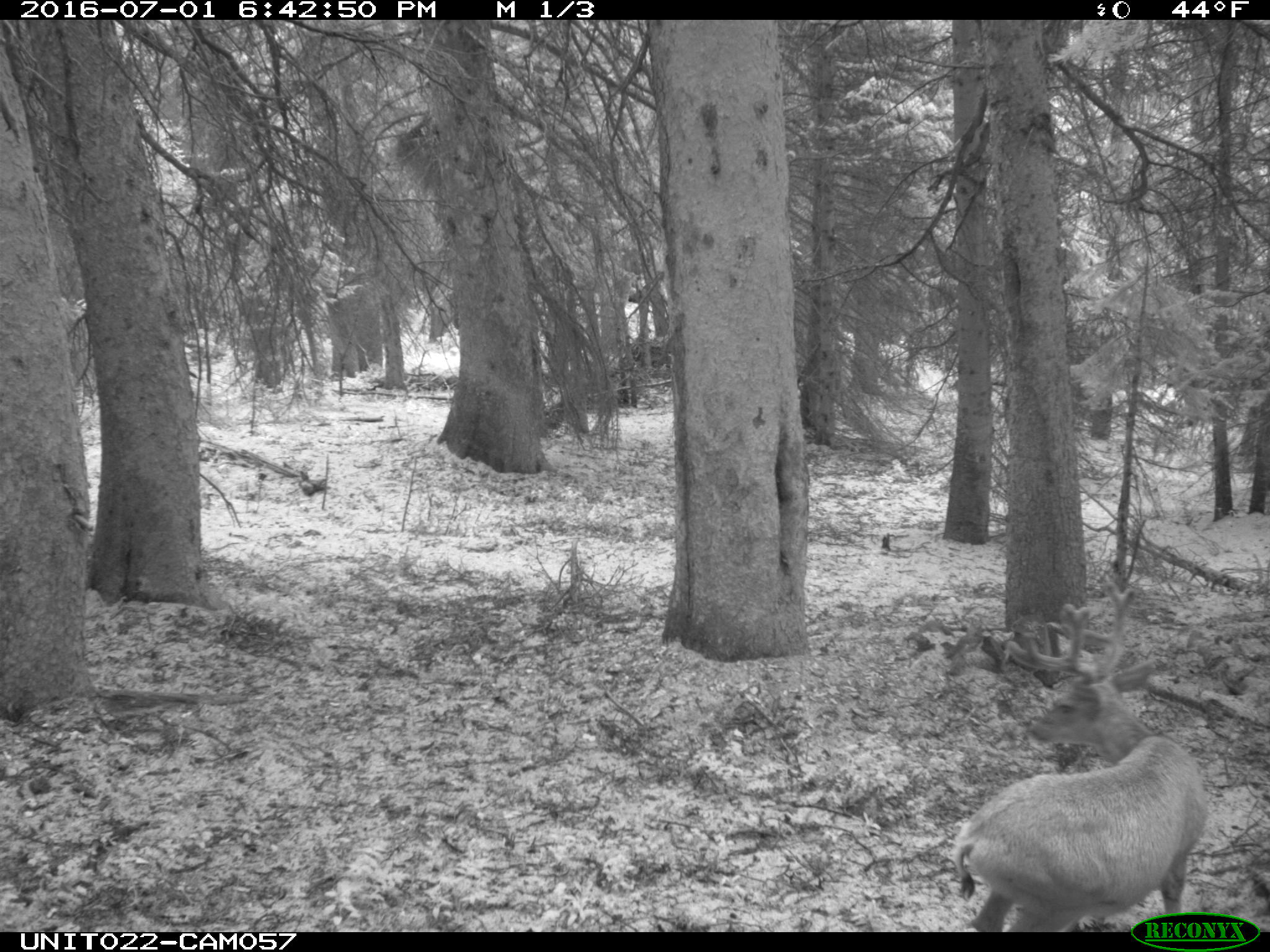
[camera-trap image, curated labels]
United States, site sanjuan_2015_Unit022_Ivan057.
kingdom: Animalia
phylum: Chordata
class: Mammalia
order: Artiodactyla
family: Cervidae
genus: Odocoileus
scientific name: Odocoileus hemionus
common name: mule deer